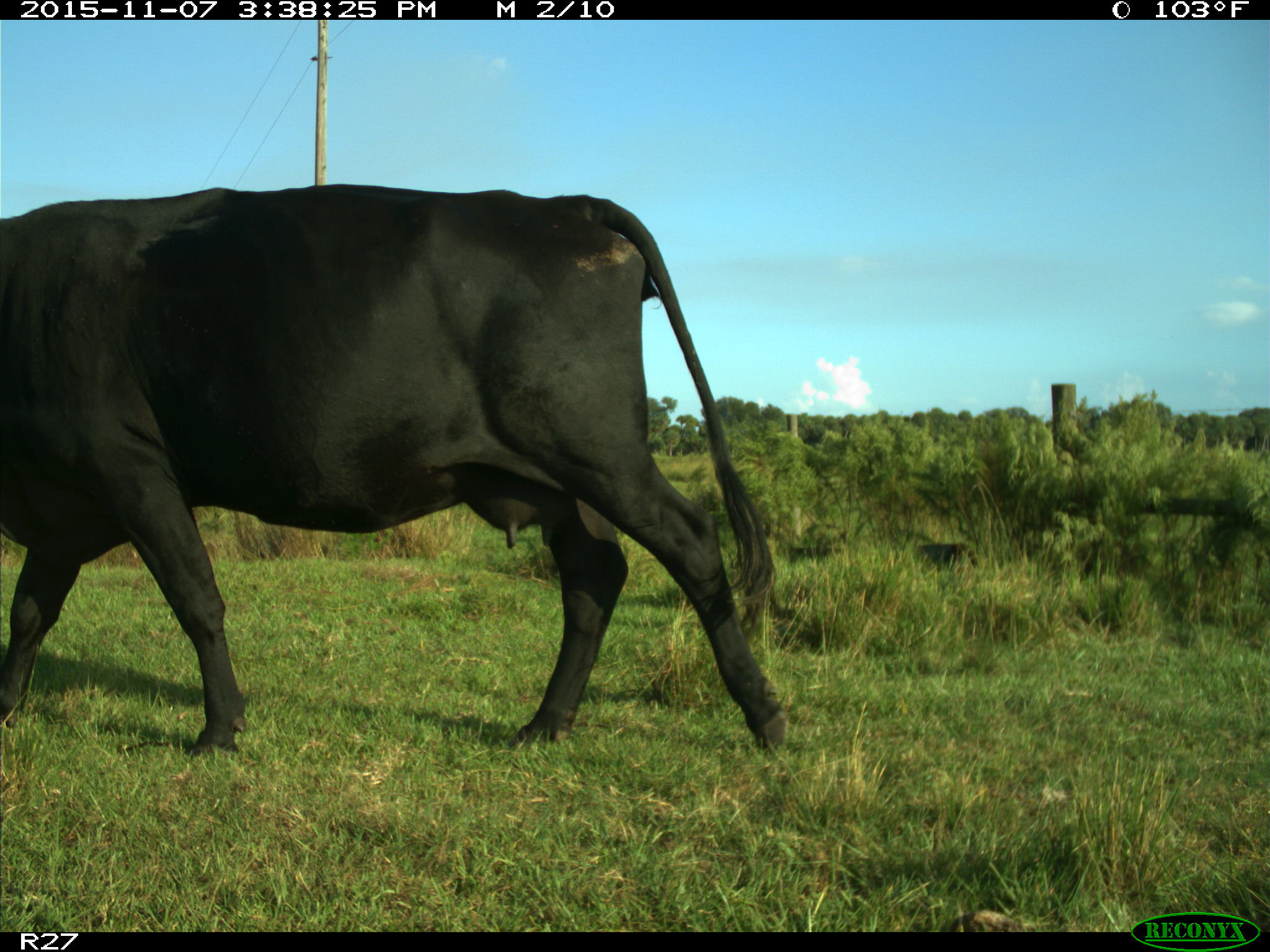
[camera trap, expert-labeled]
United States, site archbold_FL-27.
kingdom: Animalia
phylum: Chordata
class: Mammalia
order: Artiodactyla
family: Bovidae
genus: Bos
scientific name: Bos taurus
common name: domestic cow